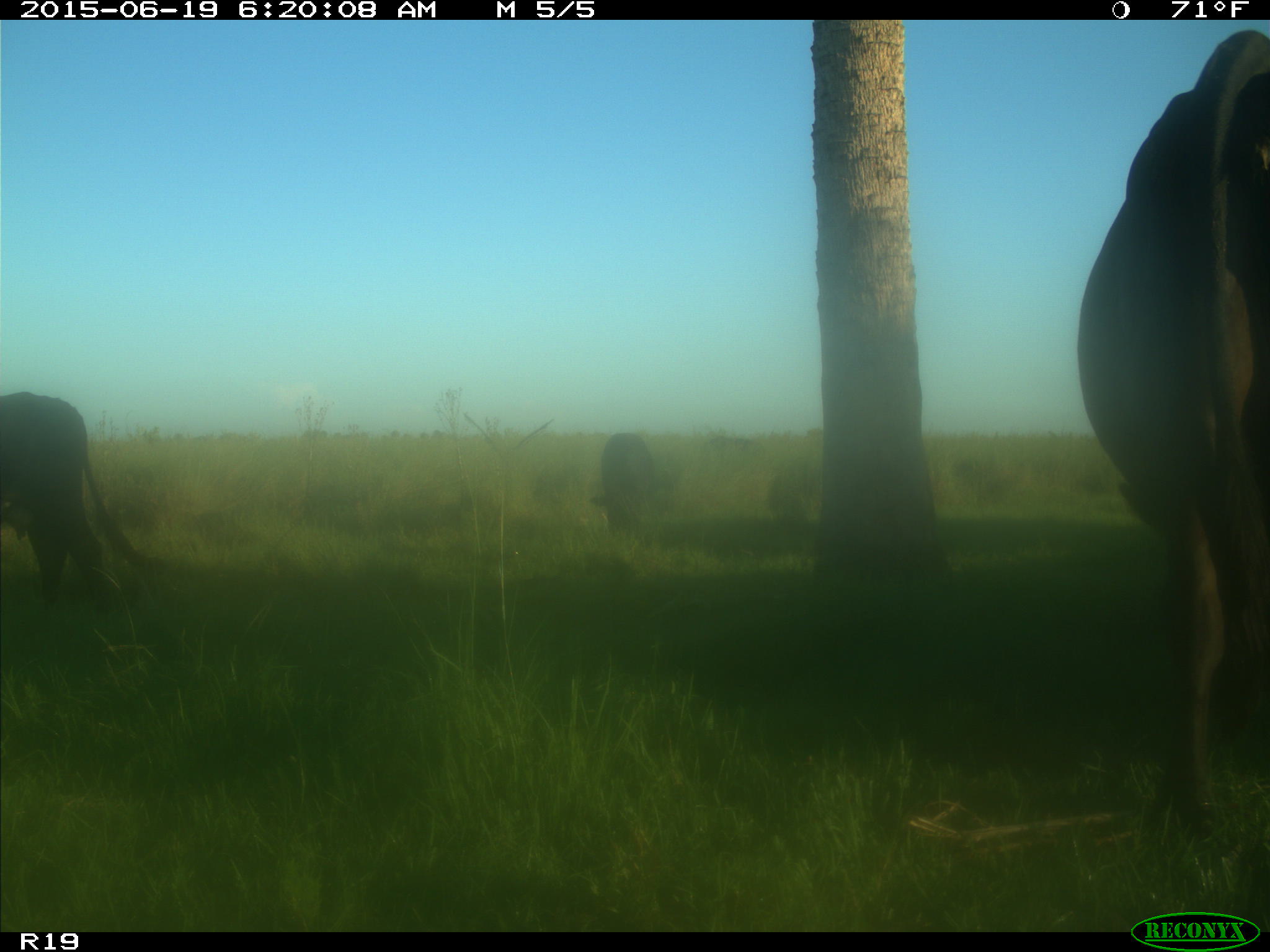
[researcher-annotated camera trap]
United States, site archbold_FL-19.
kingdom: Animalia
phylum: Chordata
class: Mammalia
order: Artiodactyla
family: Bovidae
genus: Bos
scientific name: Bos taurus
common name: domestic cow